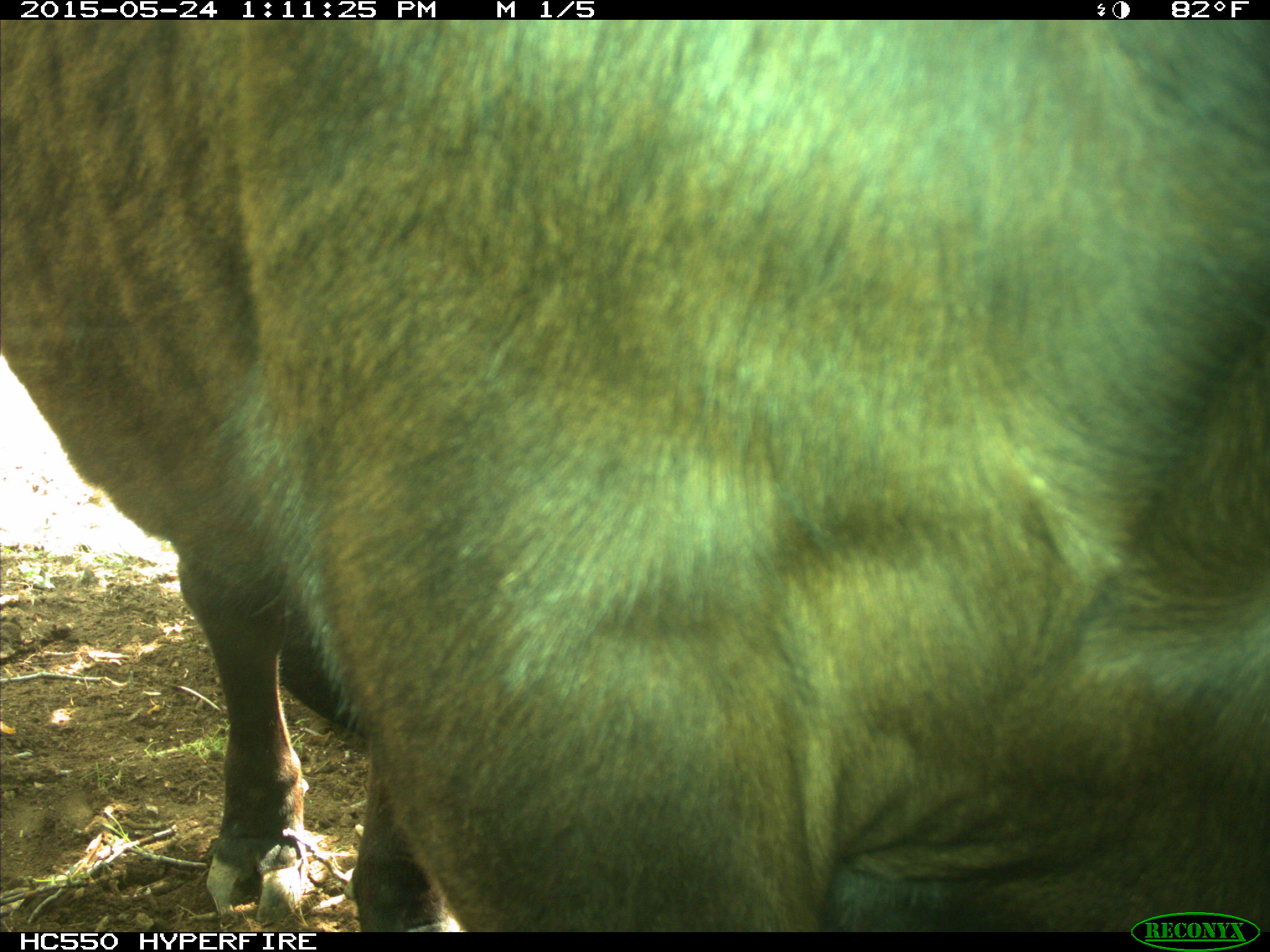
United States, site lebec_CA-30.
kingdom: Animalia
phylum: Chordata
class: Mammalia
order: Artiodactyla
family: Bovidae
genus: Bos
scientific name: Bos taurus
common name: domestic cow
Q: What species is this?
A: Bos taurus (domestic cow).